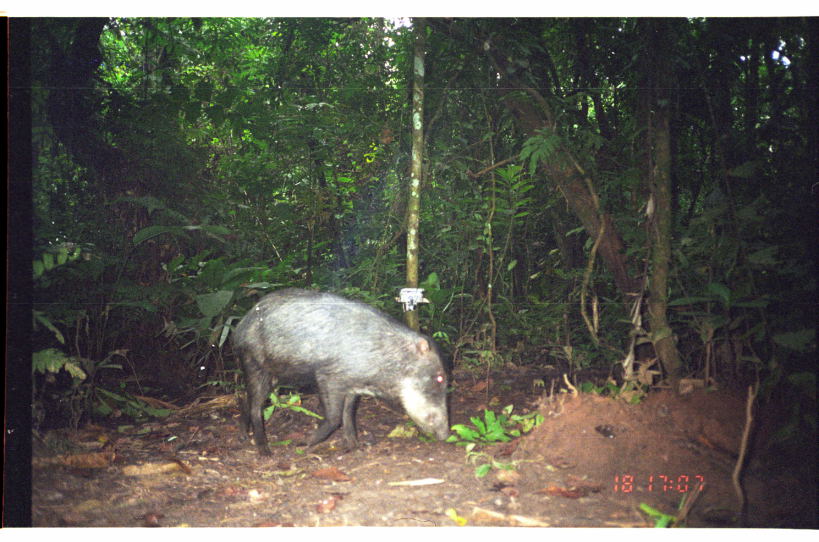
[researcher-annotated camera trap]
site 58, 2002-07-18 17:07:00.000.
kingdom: Animalia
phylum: Chordata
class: Mammalia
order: Artiodactyla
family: Tayassuidae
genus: Tayassu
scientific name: Tayassu pecari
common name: white-lipped peccary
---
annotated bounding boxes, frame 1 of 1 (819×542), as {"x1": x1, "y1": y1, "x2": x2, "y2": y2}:
tayassu pecari: {"x1": 226, "y1": 284, "x2": 451, "y2": 460}